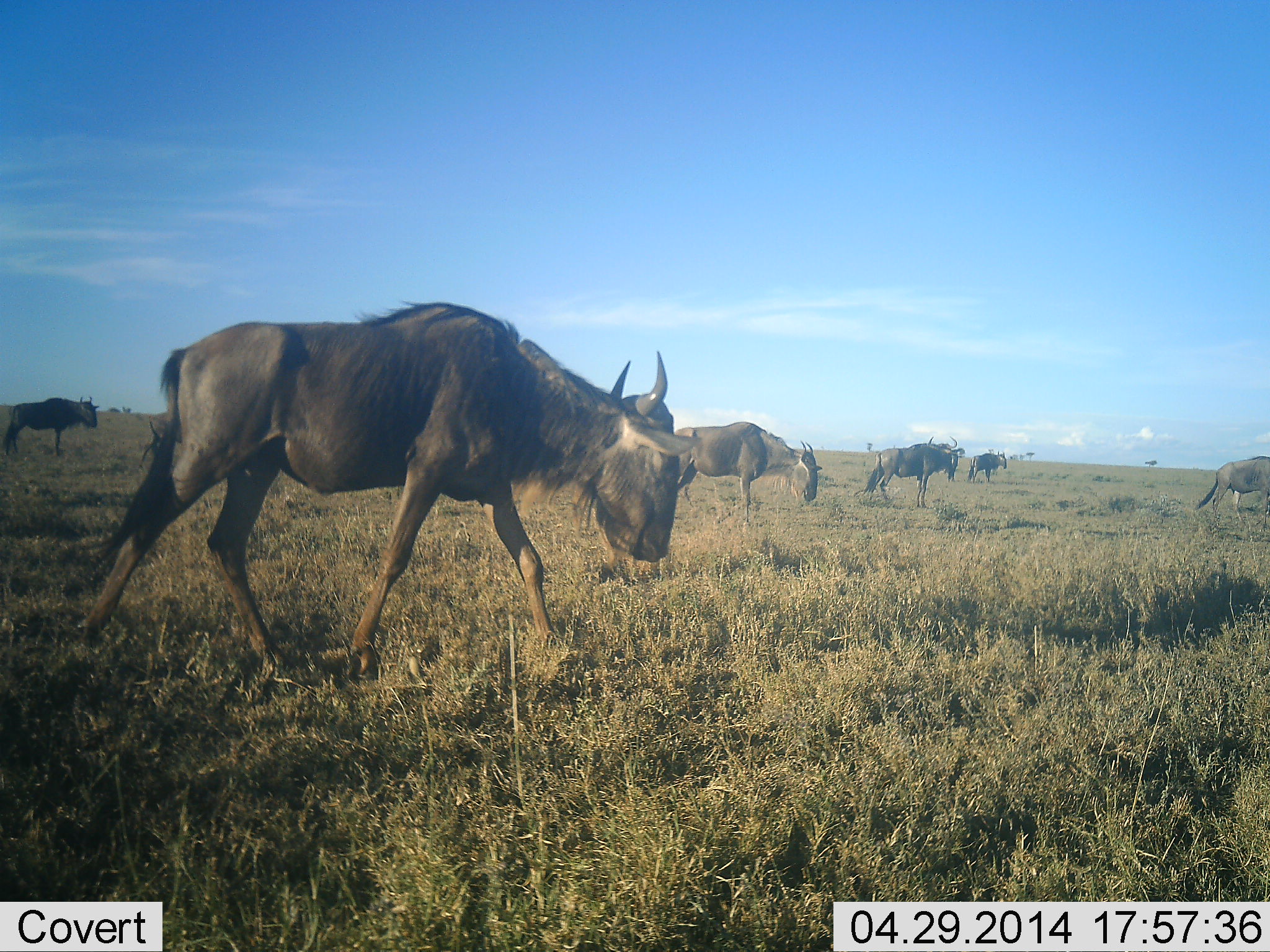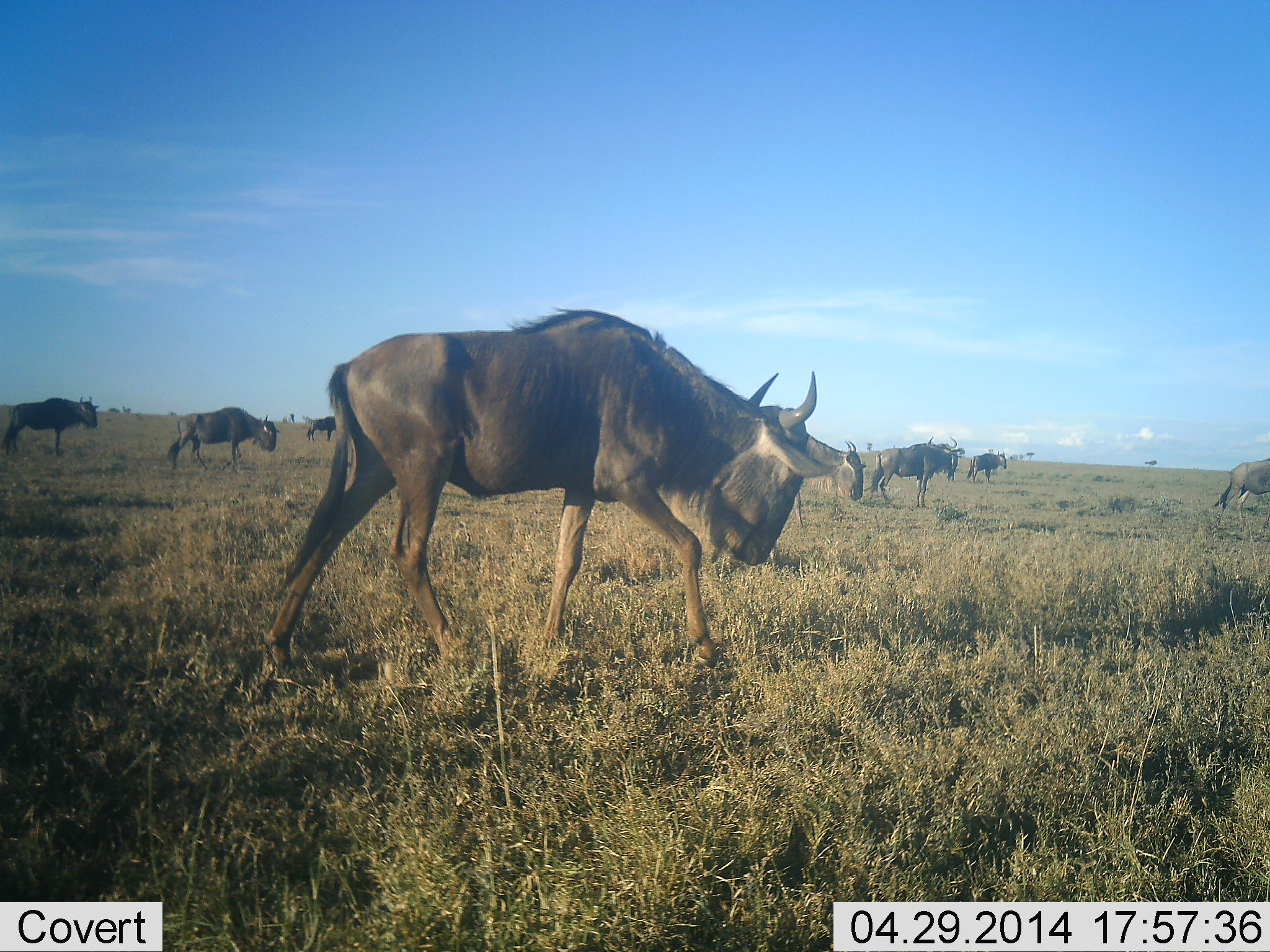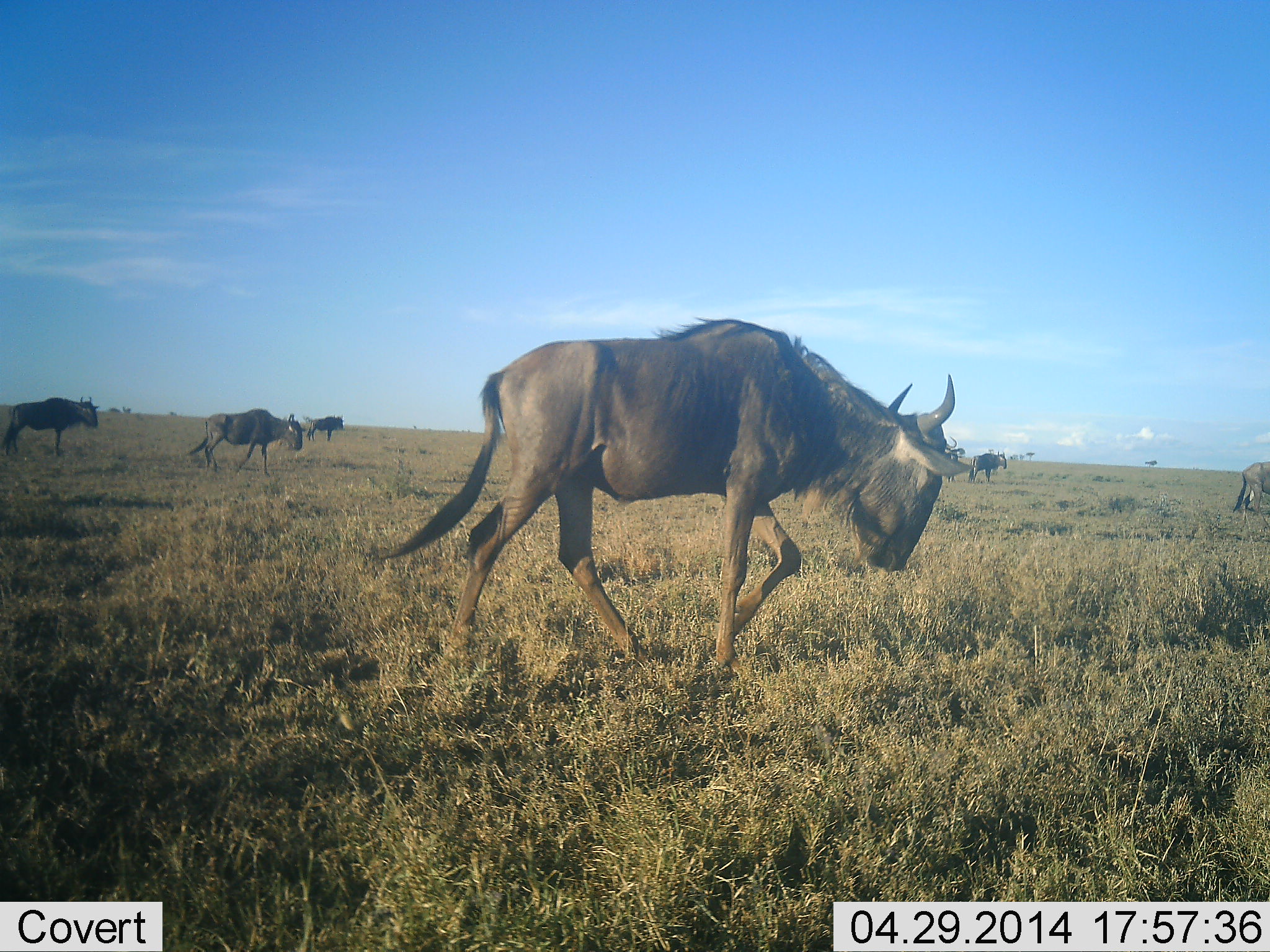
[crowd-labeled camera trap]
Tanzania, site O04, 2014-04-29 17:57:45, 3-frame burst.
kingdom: Animalia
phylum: Chordata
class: Mammalia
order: Artiodactyla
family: Bovidae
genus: Connochaetes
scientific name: Connochaetes taurinus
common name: blue wildebeest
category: wildebeest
Wildebeest (blue wildebeest) (Connochaetes taurinus), count 8. Behavior (volunteer vote fractions): standing 43%, resting 4%, moving 88%, interacting 0%. Young present (vote fraction): 0%. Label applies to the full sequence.